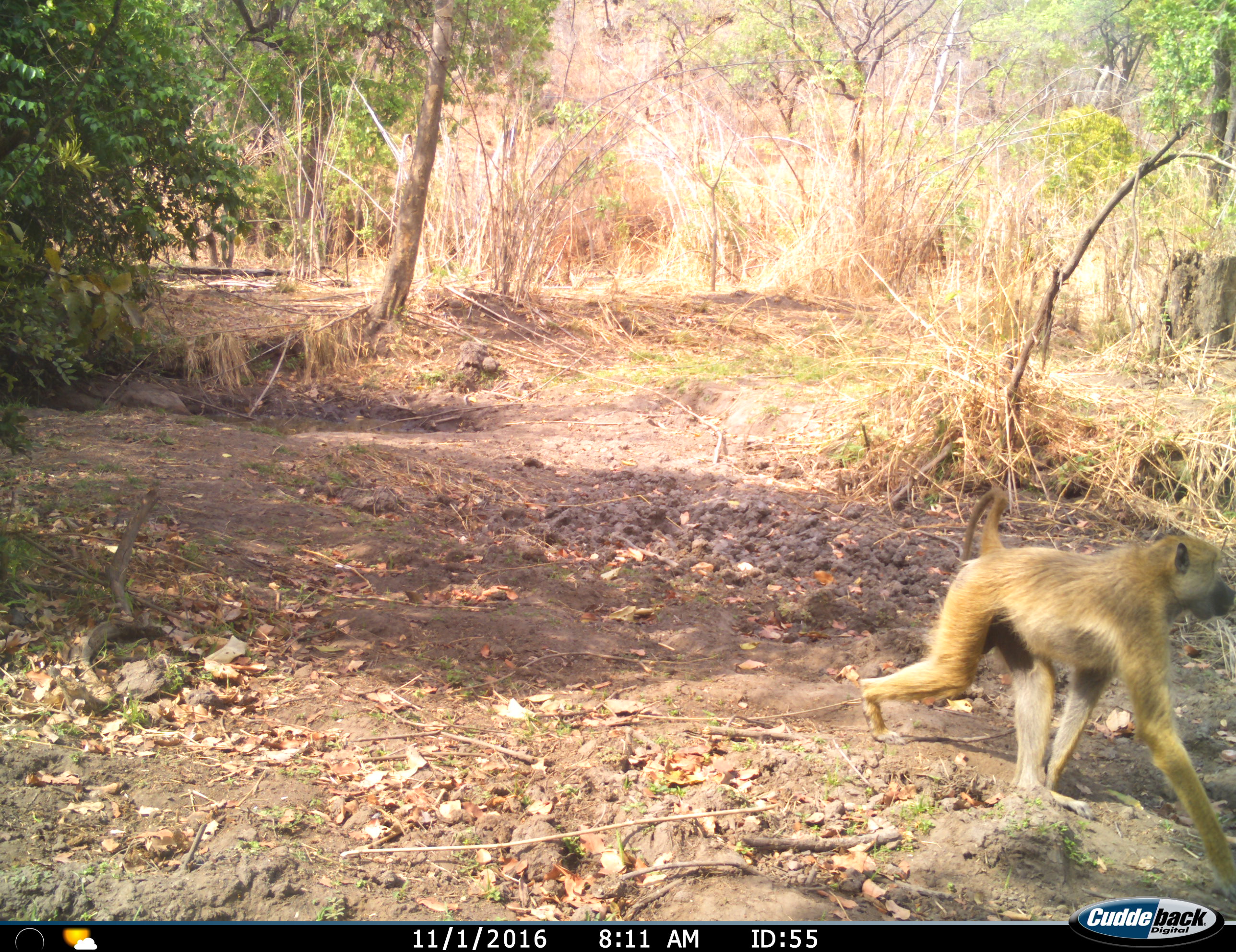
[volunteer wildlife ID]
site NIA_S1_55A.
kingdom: Animalia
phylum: Chordata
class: Mammalia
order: Primates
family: Cercopithecidae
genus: Papio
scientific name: Papio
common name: baboon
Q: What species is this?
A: Baboon (Papio).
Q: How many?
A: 1.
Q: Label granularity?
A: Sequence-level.